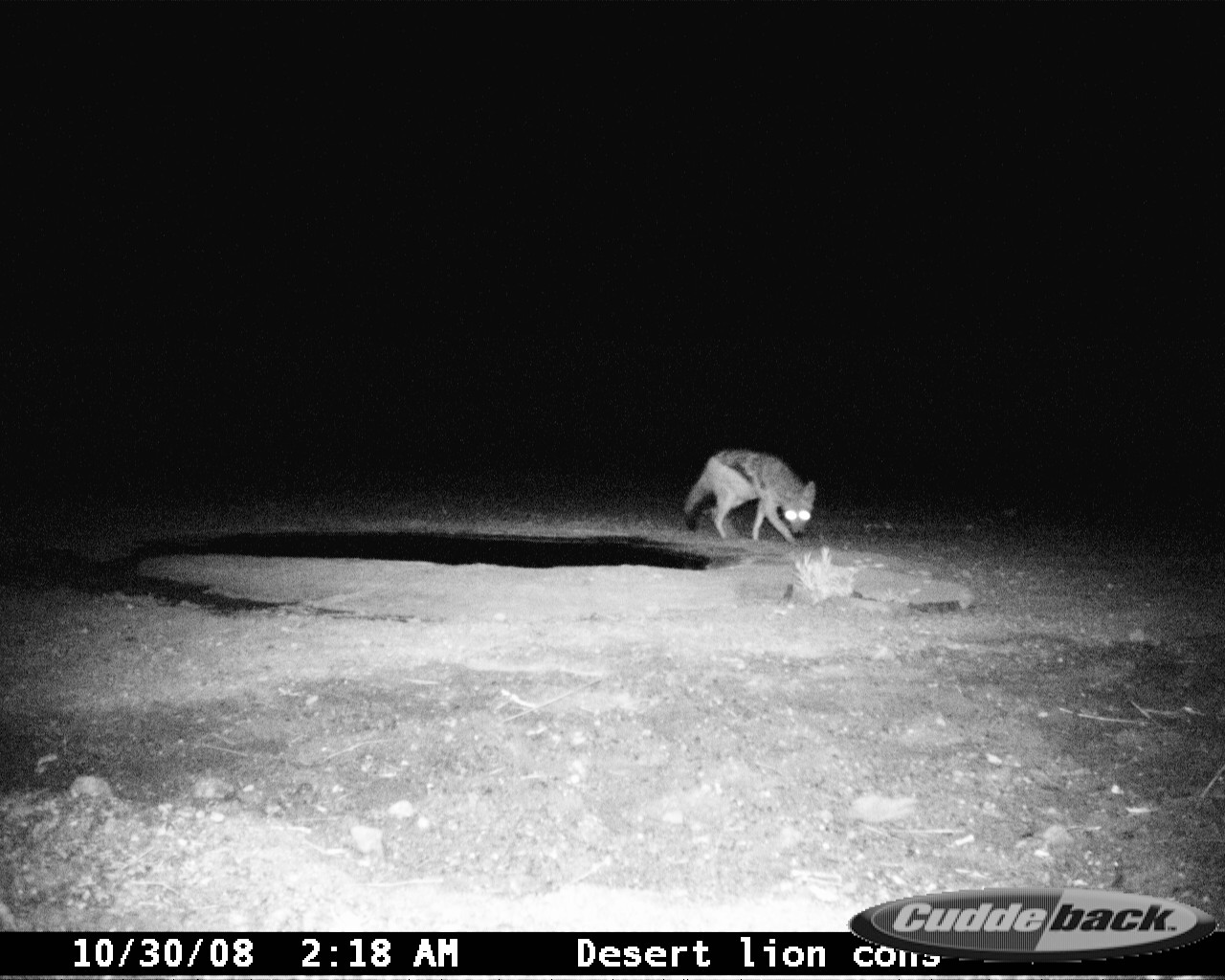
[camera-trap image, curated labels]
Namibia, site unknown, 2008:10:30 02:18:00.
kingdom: Animalia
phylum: Chordata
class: Mammalia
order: Carnivora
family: Canidae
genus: Lupulella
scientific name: Lupulella mesomelas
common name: black-backed jackal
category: canis mesomelas